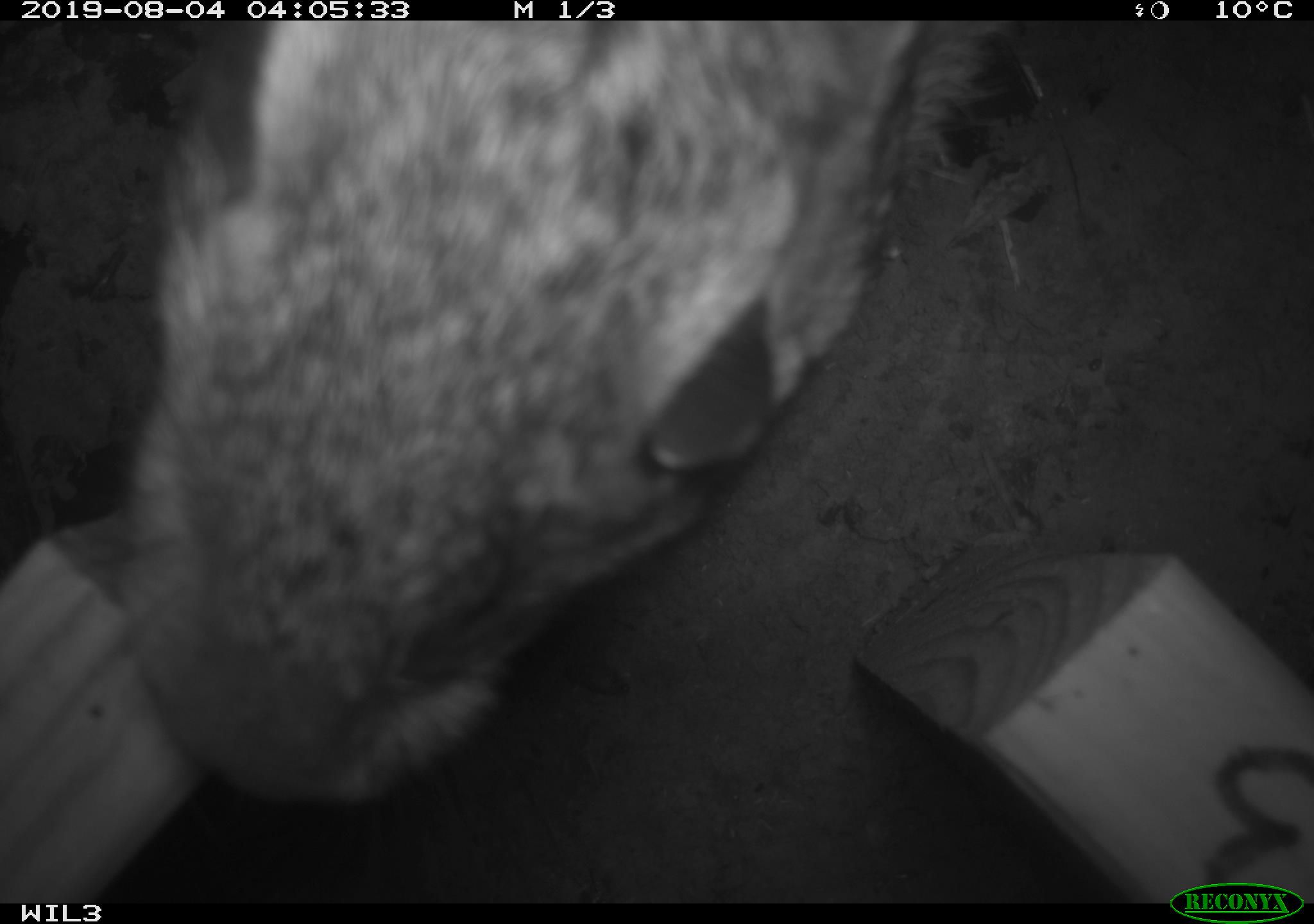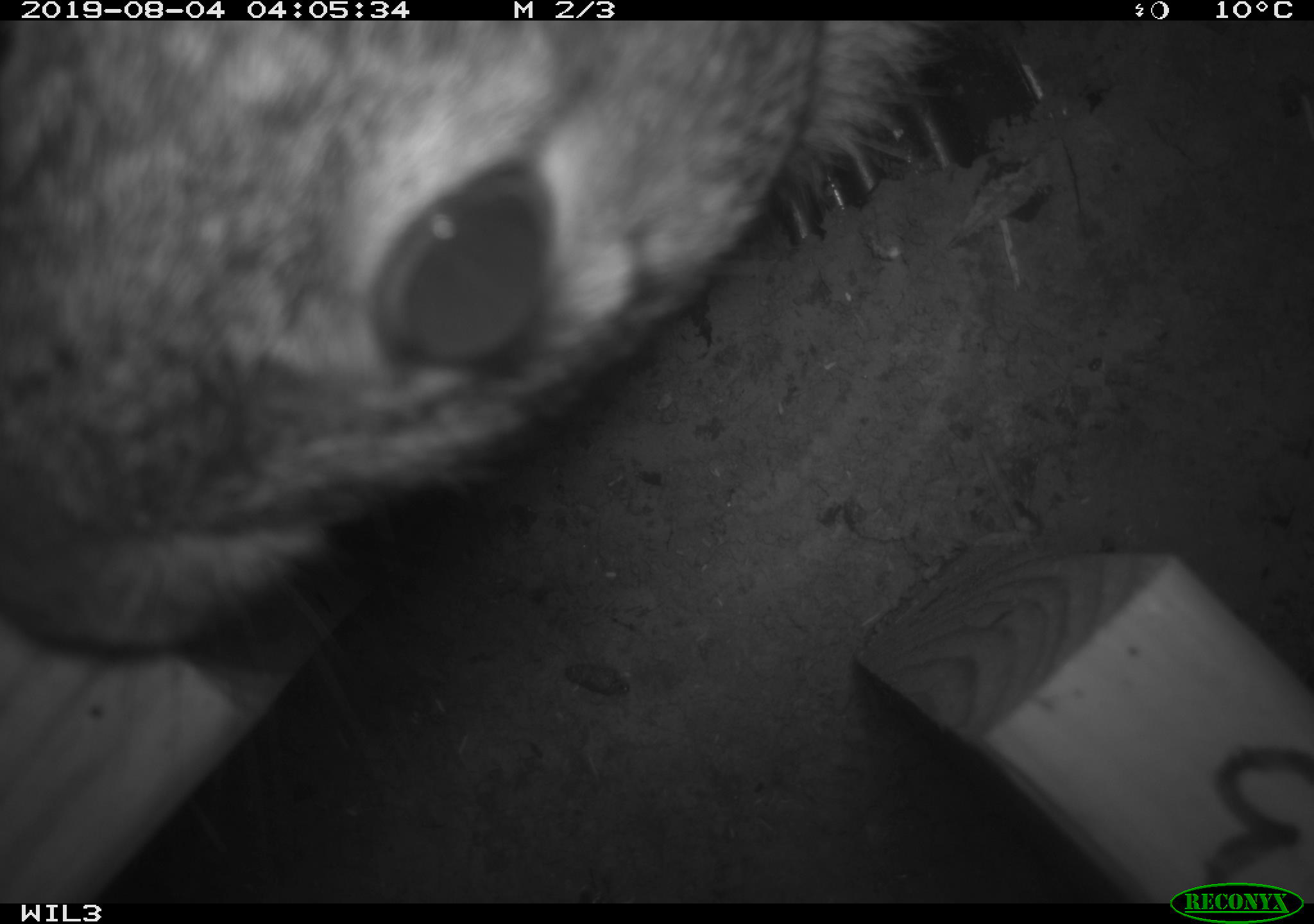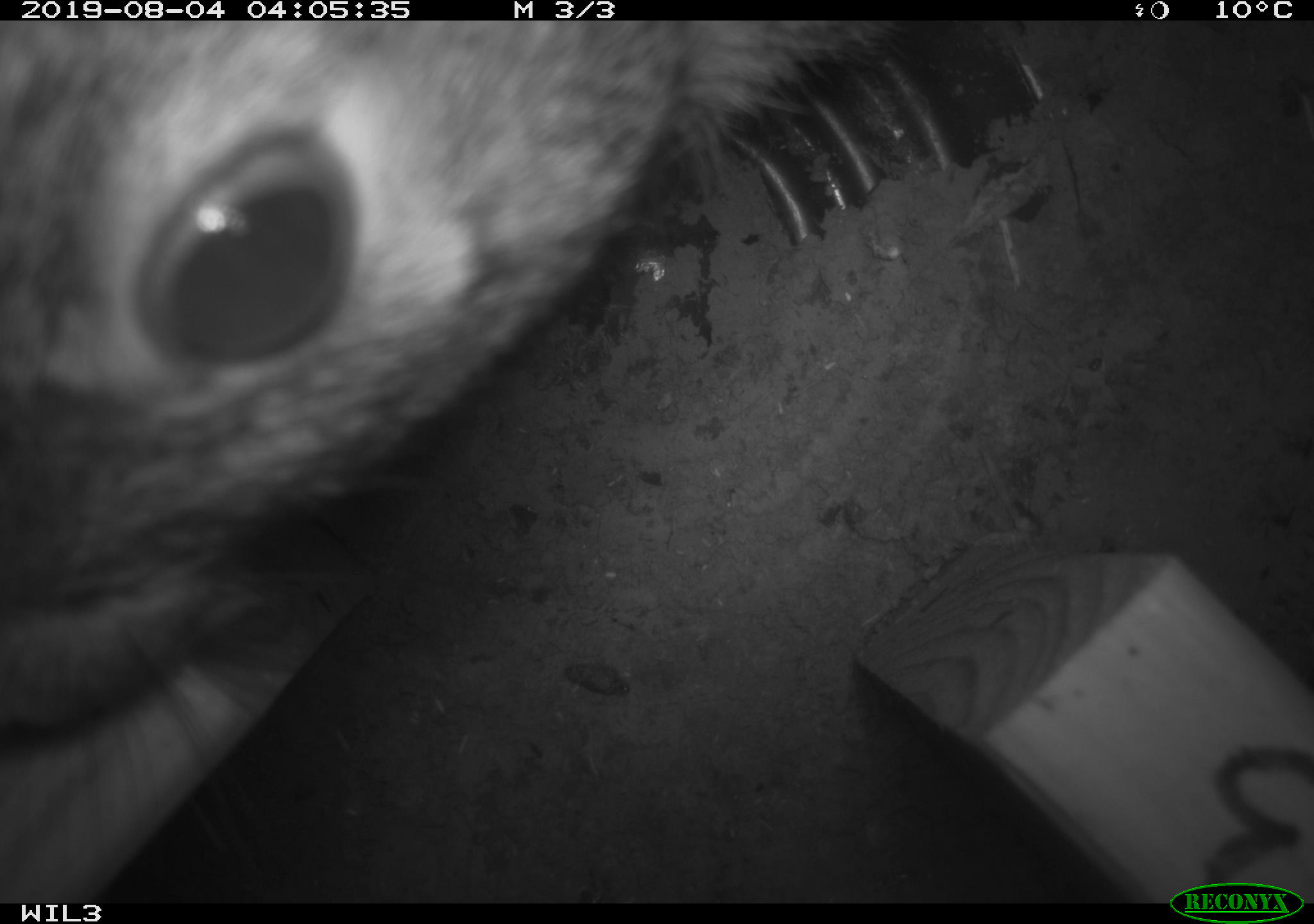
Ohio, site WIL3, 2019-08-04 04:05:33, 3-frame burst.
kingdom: Animalia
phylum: Chordata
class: Mammalia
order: Lagomorpha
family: Leporidae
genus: Sylvilagus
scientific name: Sylvilagus floridanus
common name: eastern cottontail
Eastern cottontail (Sylvilagus floridanus).